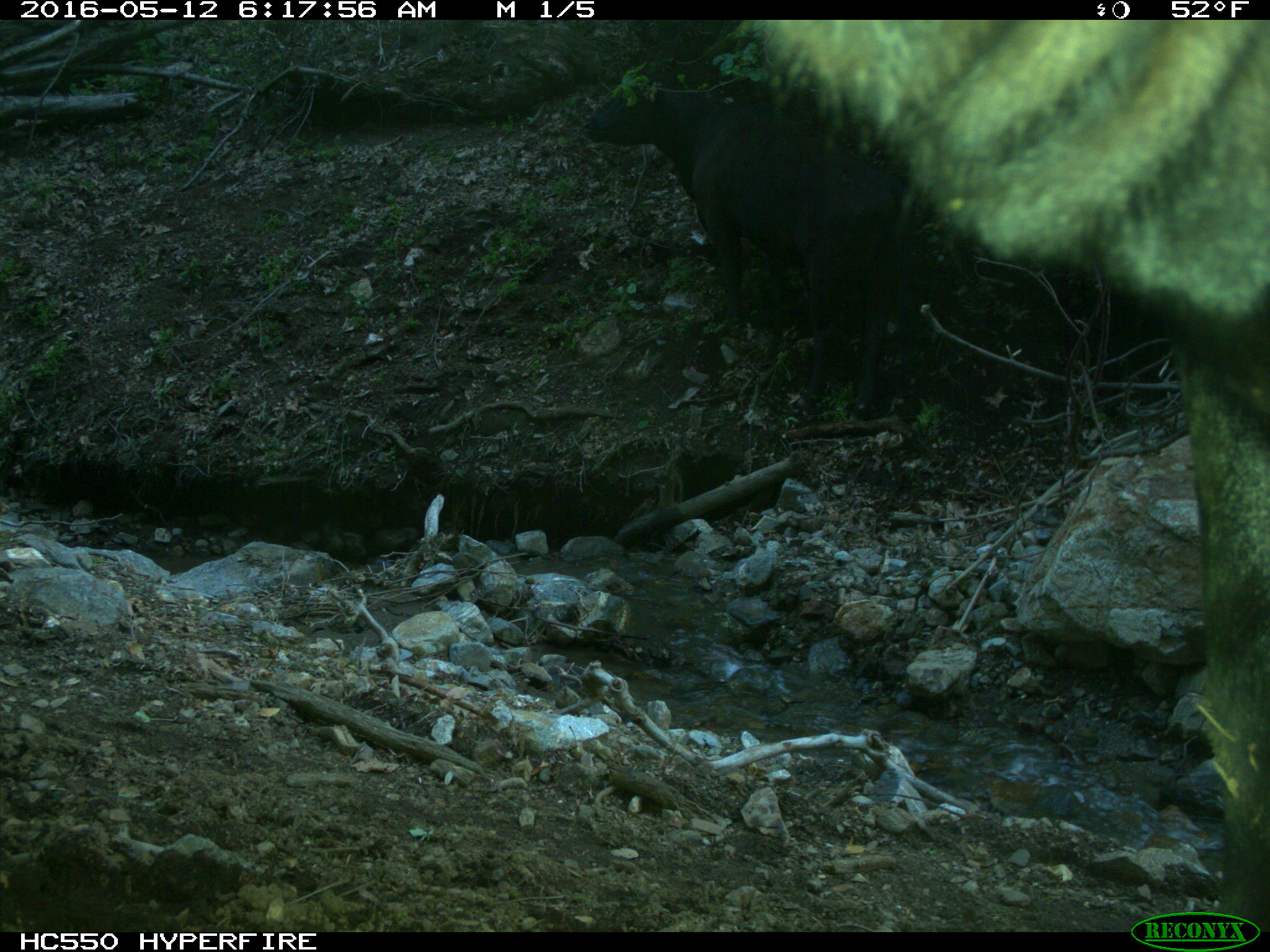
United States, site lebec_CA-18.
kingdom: Animalia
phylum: Chordata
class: Mammalia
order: Artiodactyla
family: Bovidae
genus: Bos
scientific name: Bos taurus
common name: domestic cow